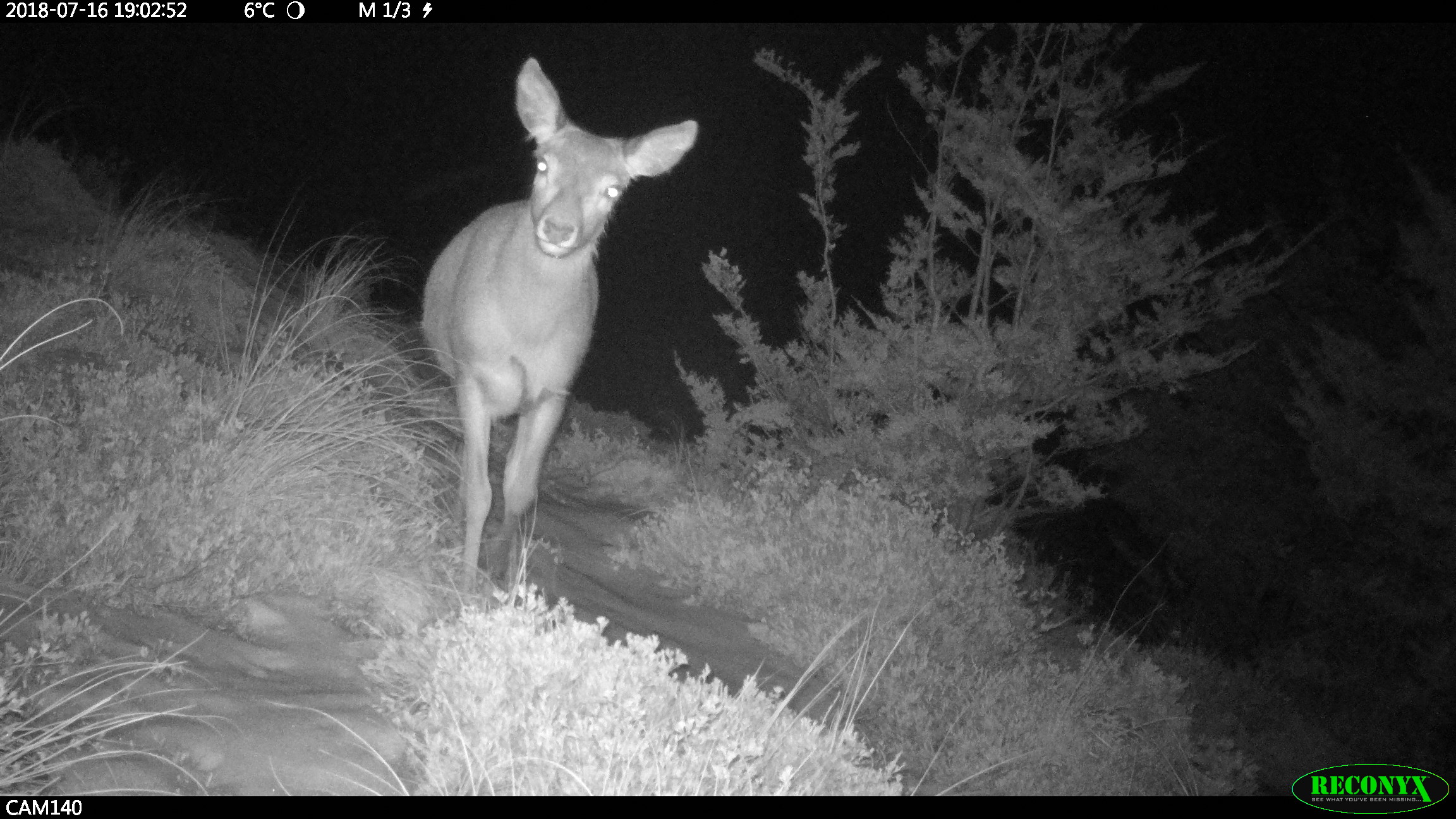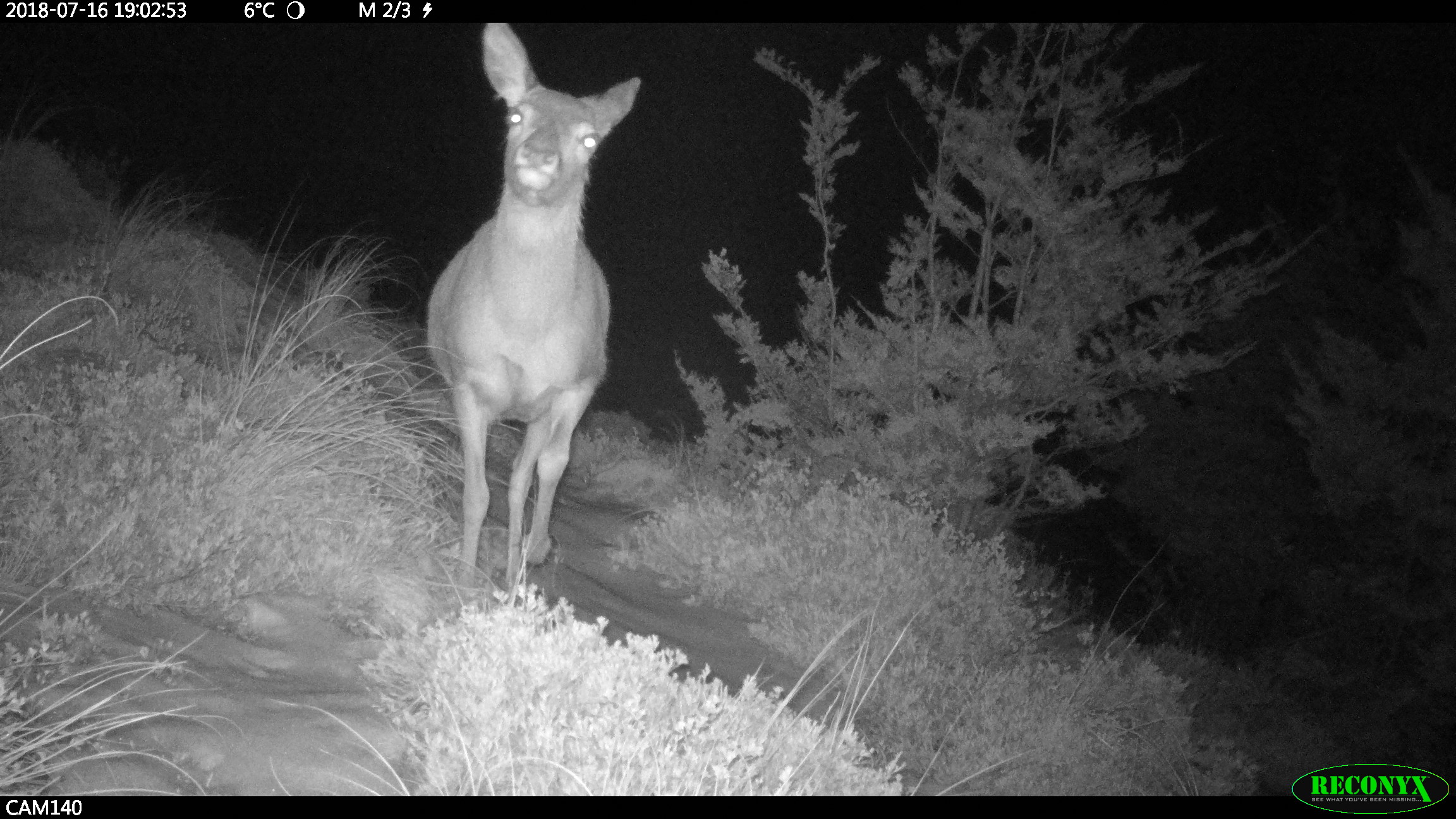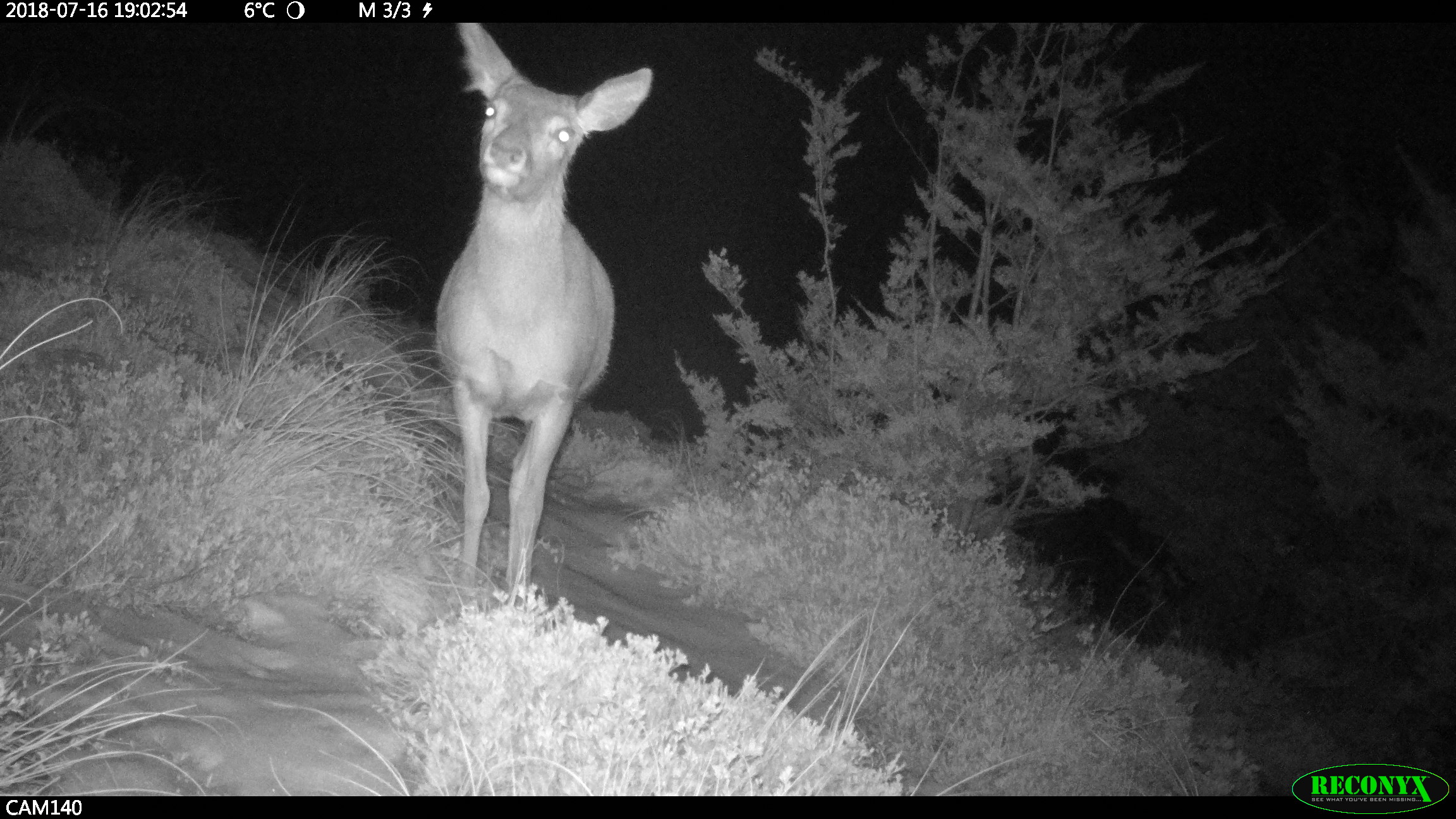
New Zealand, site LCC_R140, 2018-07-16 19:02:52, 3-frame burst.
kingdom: Animalia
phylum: Chordata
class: Mammalia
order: Artiodactyla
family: Cervidae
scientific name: Cervidae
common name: deer